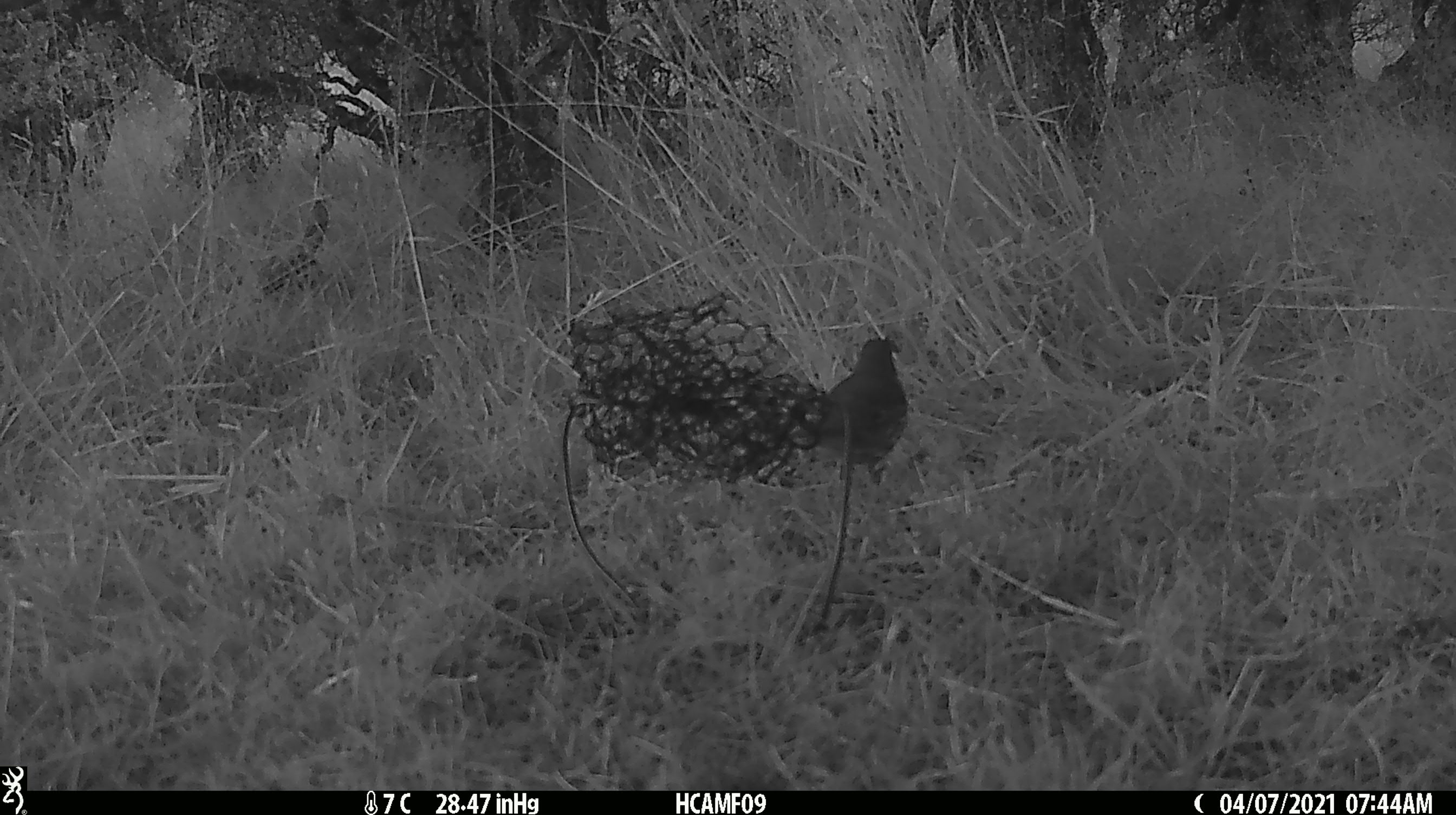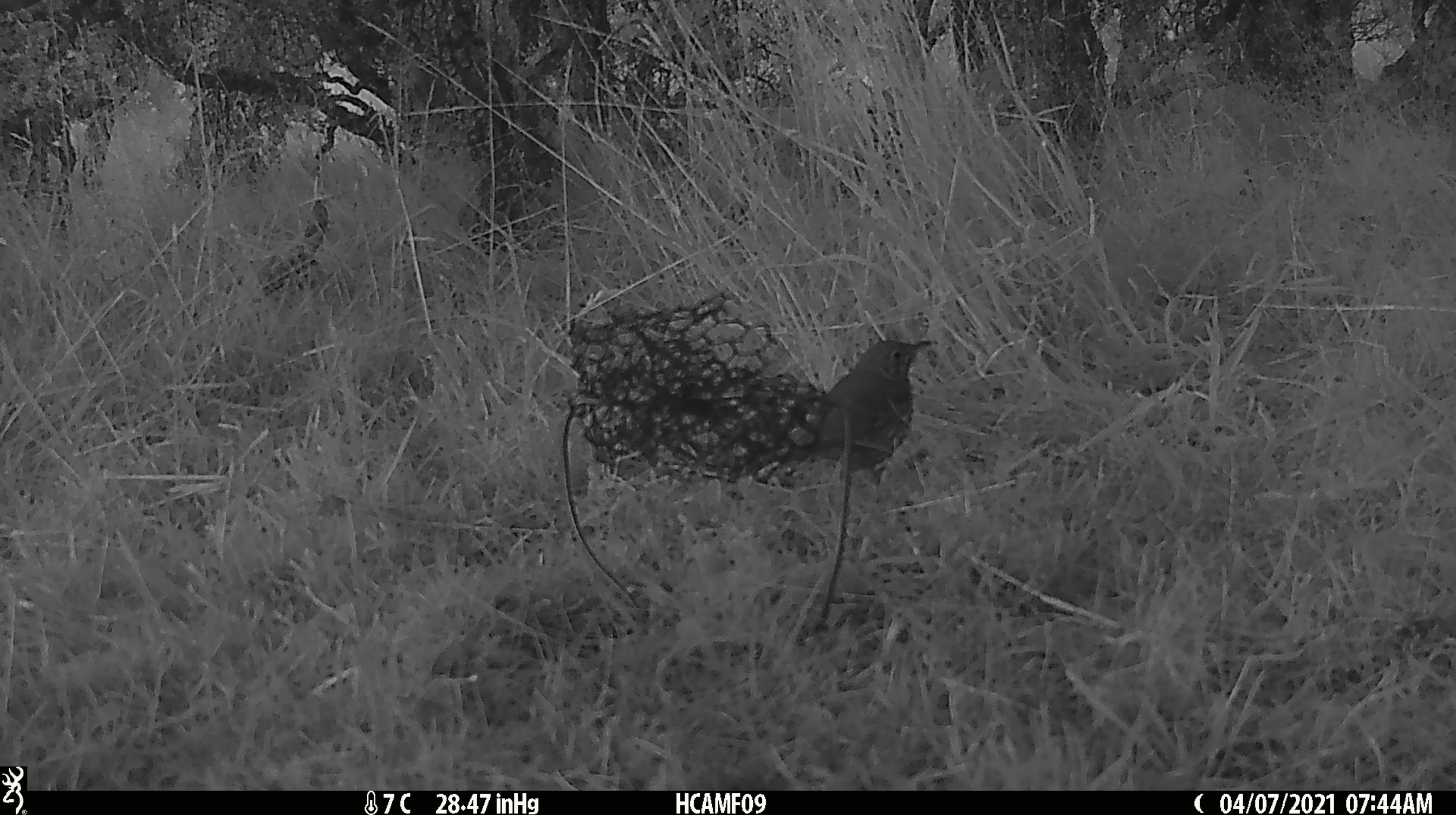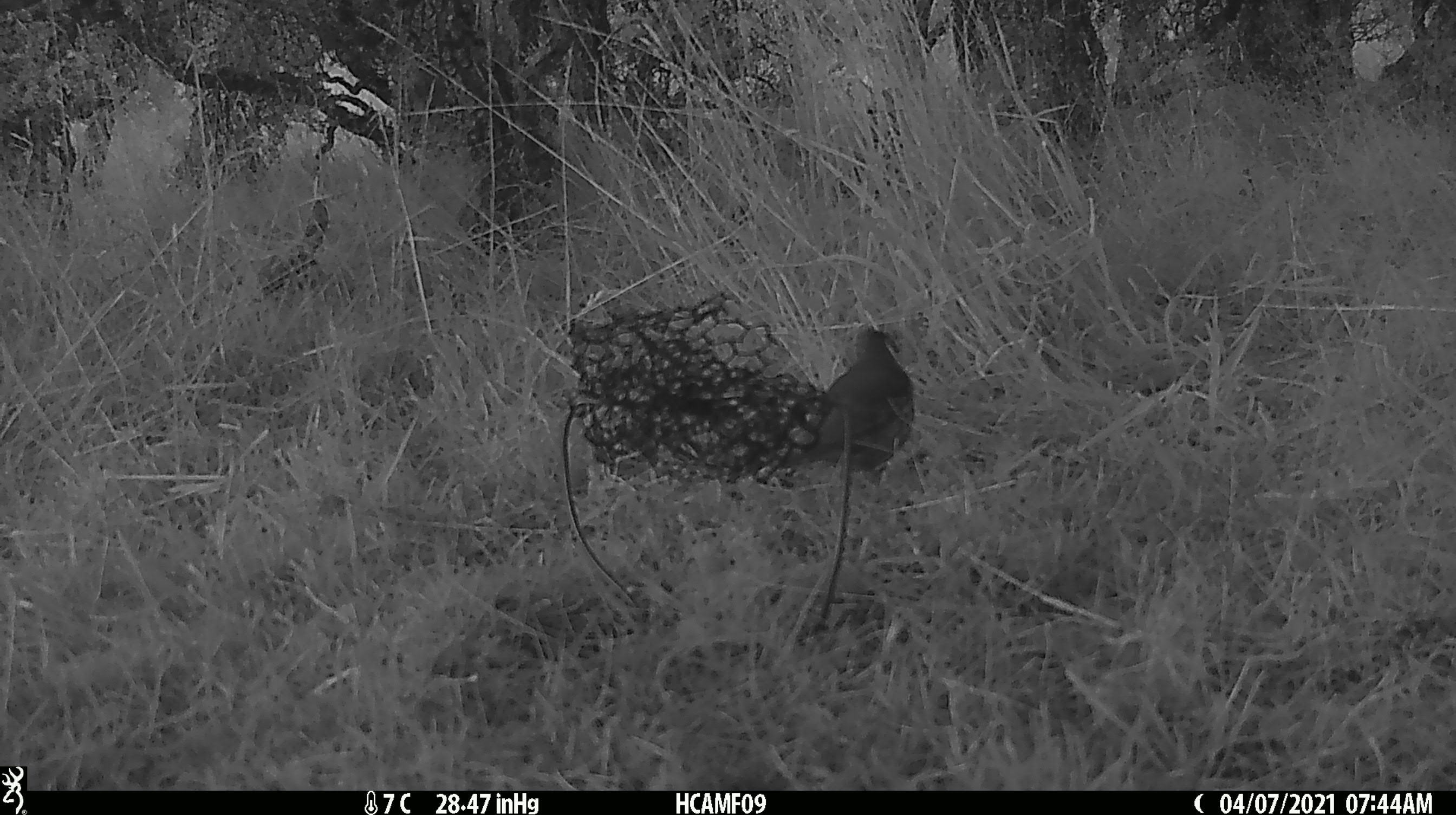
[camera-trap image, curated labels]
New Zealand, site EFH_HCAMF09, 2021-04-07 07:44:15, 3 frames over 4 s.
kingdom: Animalia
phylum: Chordata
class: Aves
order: Passeriformes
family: Turdidae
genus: Turdus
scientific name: Turdus philomelos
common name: song thrush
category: thrush